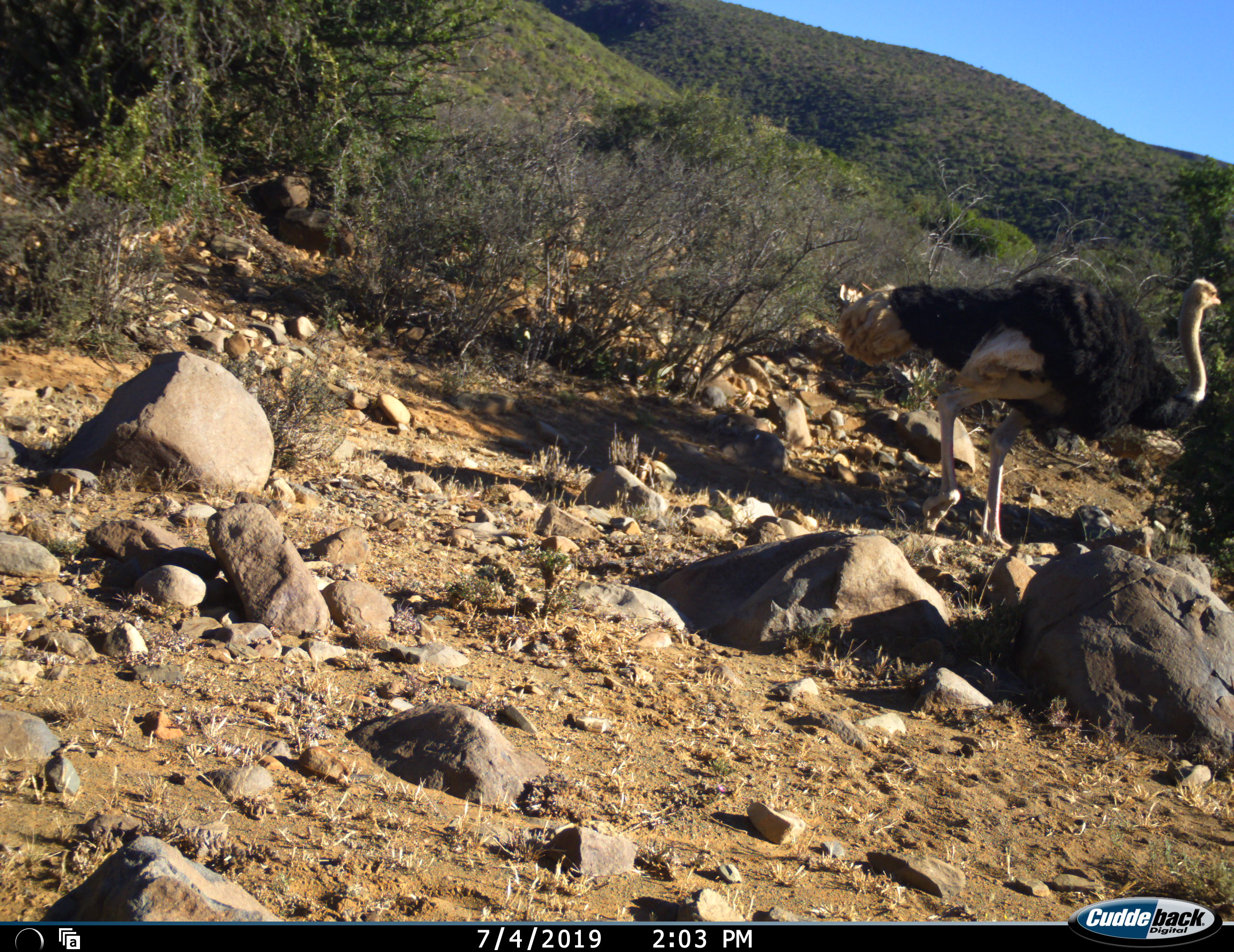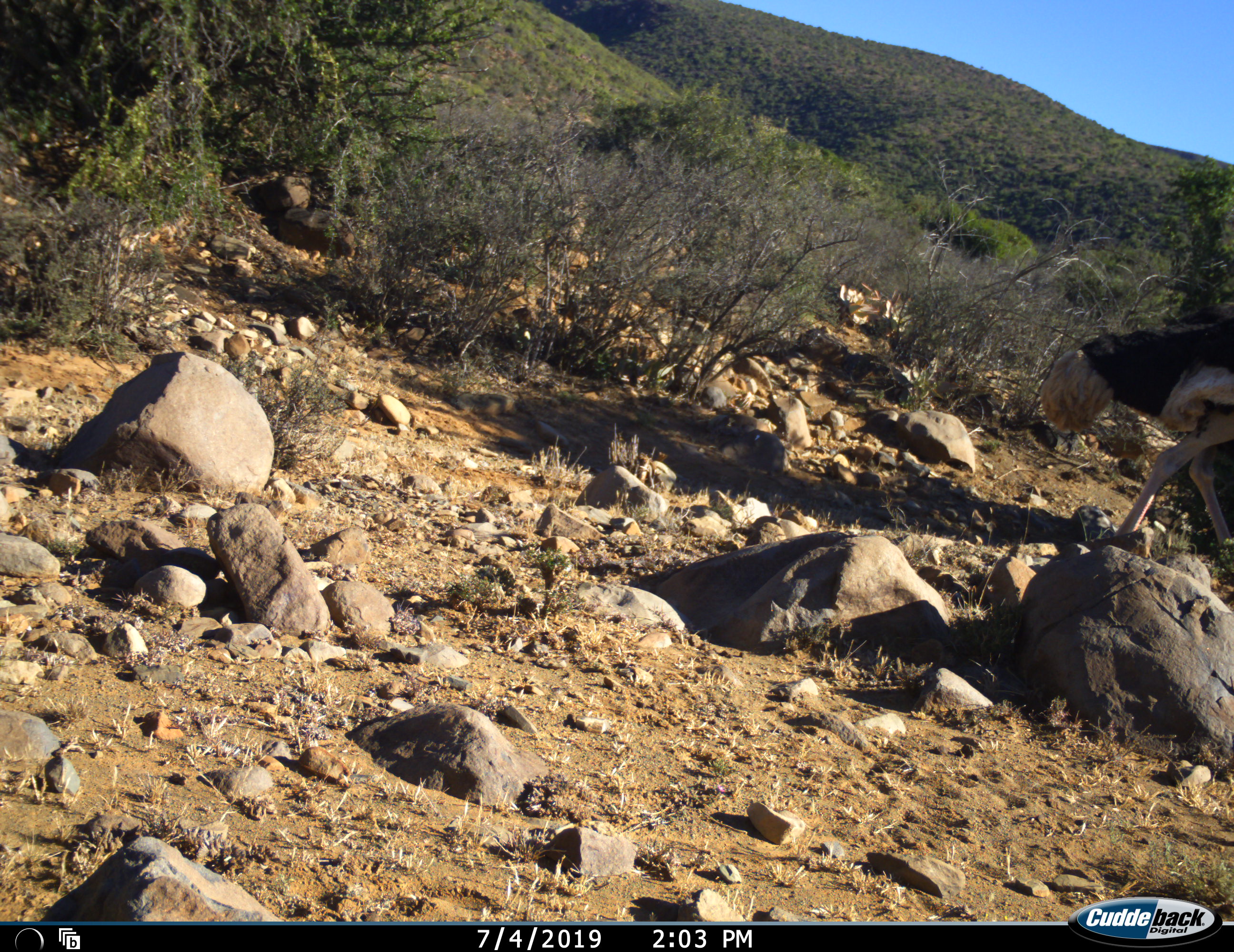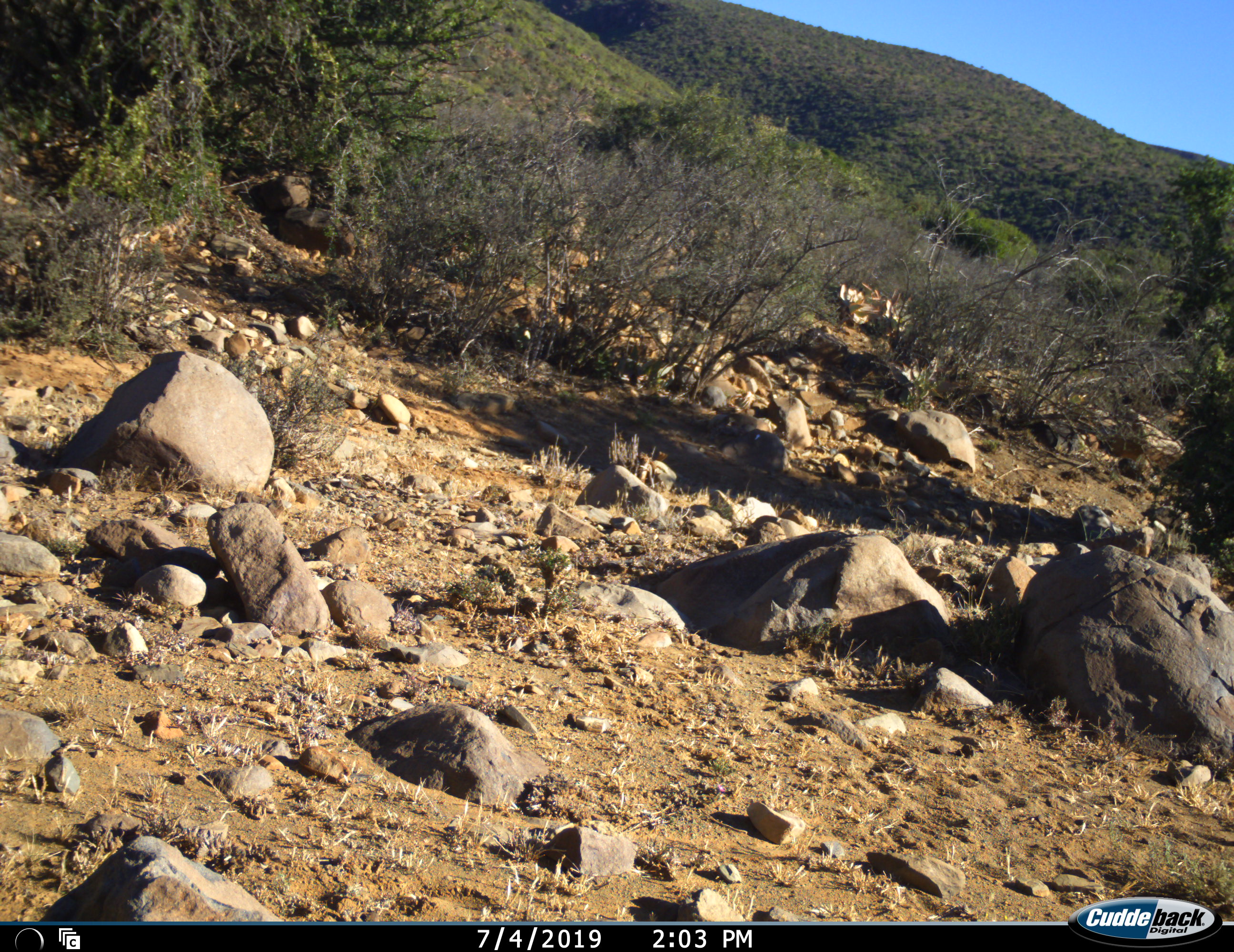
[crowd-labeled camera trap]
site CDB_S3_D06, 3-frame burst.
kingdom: Animalia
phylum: Chordata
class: Aves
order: Struthioniformes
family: Struthionidae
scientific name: Struthionidae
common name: ostrich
Ostrich (Struthionidae), count 1. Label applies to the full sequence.